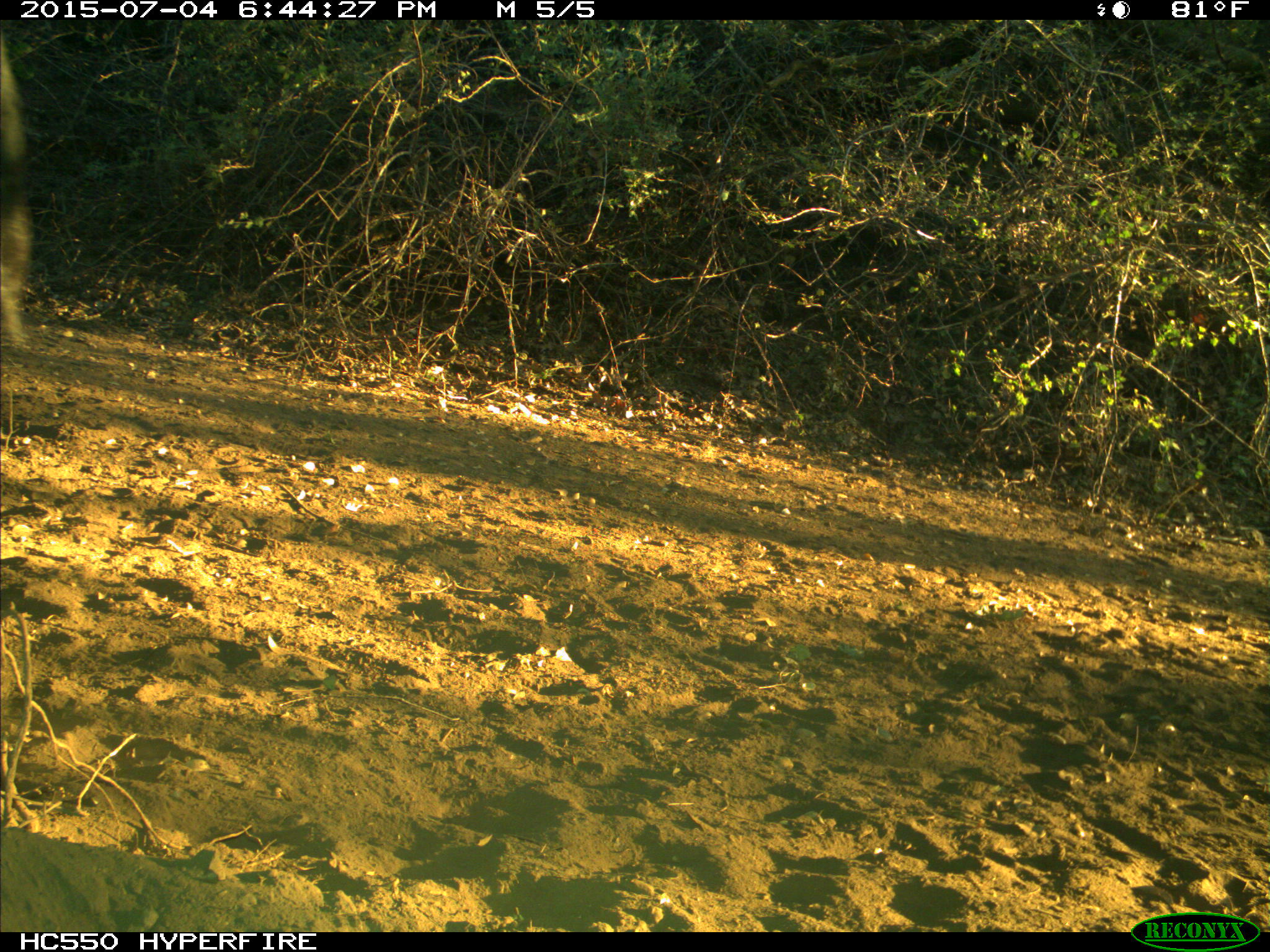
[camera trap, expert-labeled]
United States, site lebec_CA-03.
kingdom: Animalia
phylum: Chordata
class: Mammalia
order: Artiodactyla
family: Bovidae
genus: Bos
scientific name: Bos taurus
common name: domestic cow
Bos taurus (domestic cow).